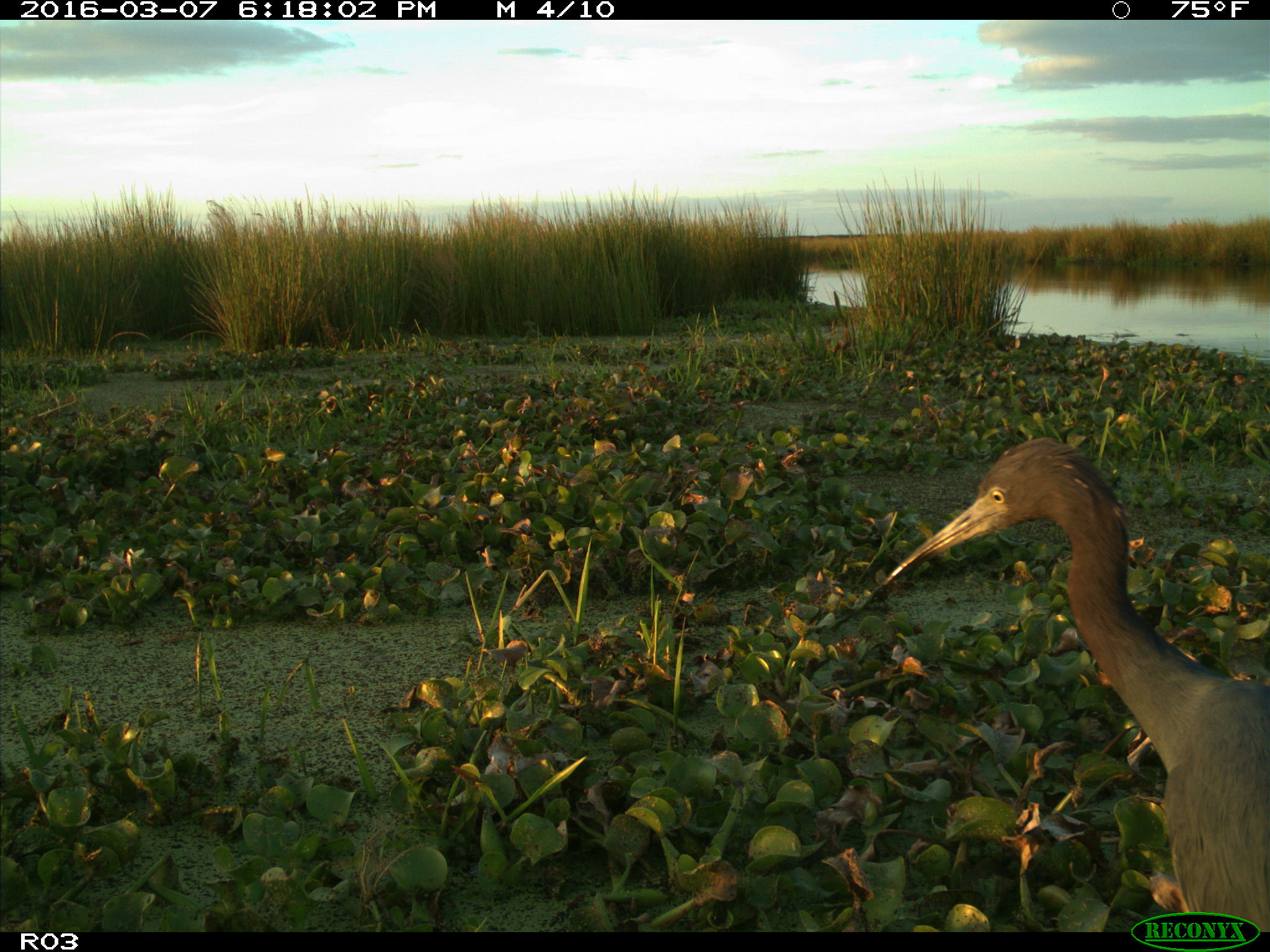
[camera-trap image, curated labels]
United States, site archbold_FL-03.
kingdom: Animalia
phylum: Chordata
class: Aves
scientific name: Aves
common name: birds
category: unidentified bird